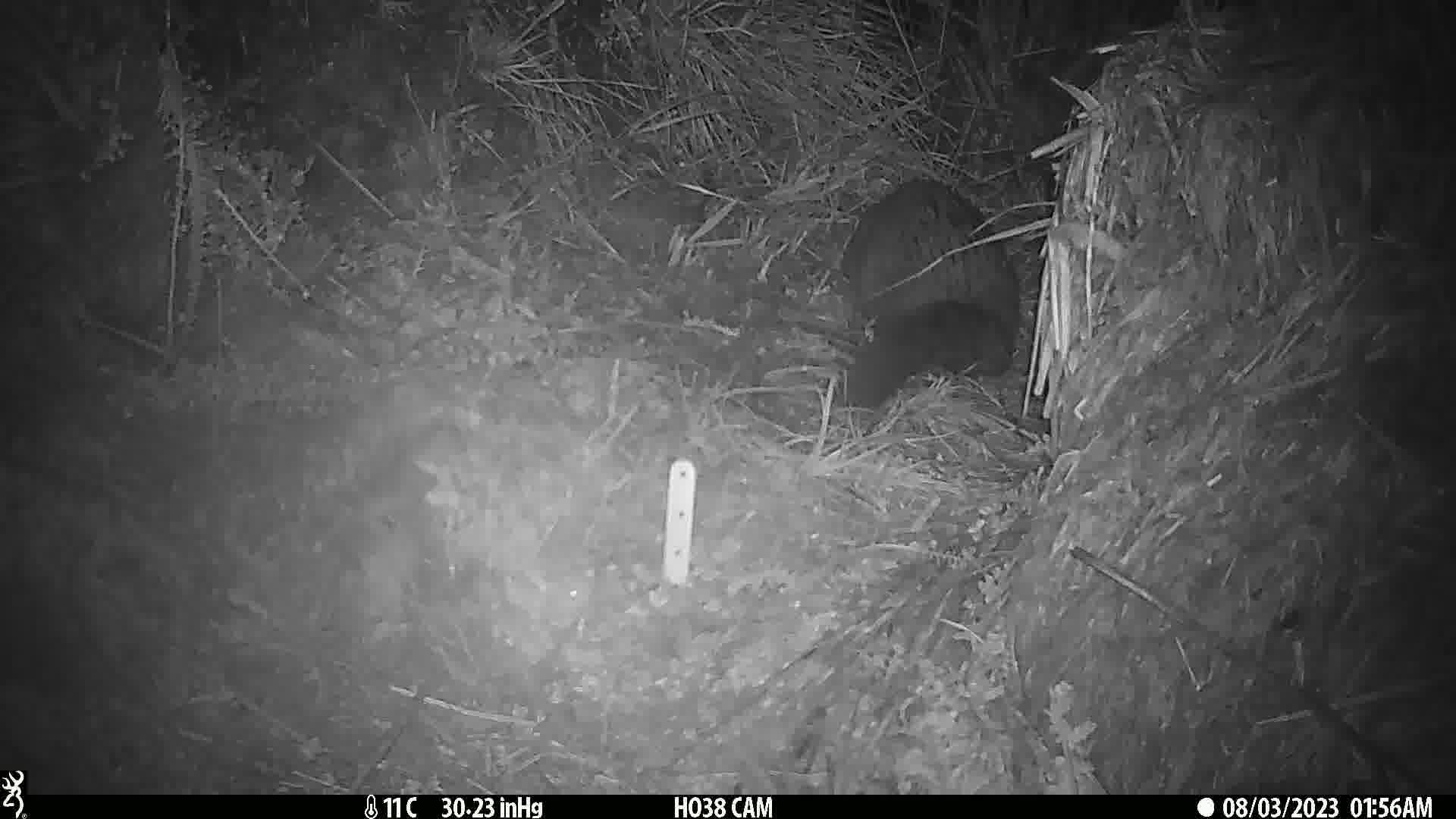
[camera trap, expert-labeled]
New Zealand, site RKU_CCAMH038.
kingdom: Animalia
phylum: Chordata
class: Mammalia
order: Diprotodontia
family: Phalangeridae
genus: Trichosurus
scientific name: Trichosurus vulpecula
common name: common brushtail possum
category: possum